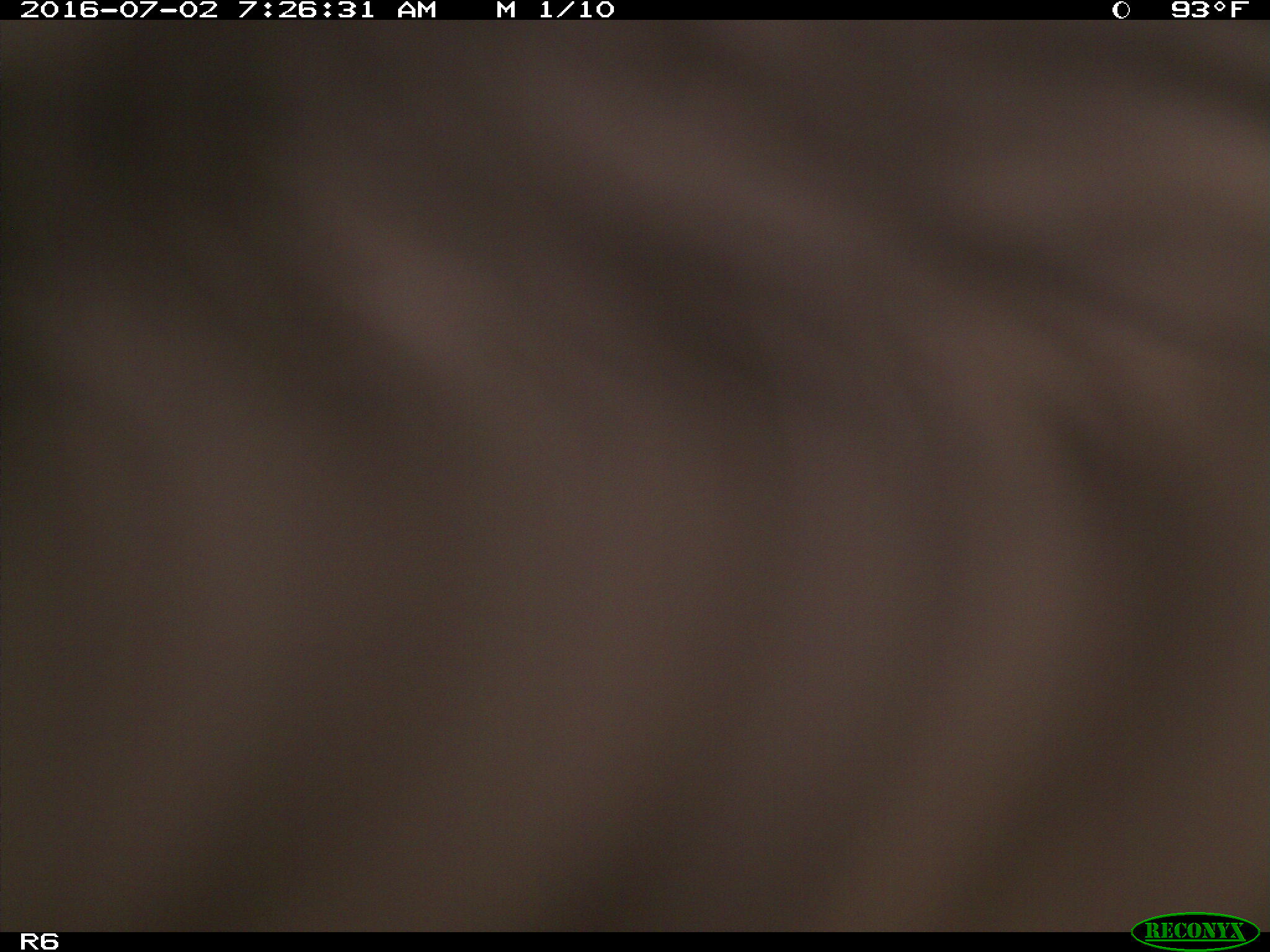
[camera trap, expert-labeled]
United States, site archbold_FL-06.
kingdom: Animalia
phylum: Chordata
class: Mammalia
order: Artiodactyla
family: Bovidae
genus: Bos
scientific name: Bos taurus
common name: domestic cow